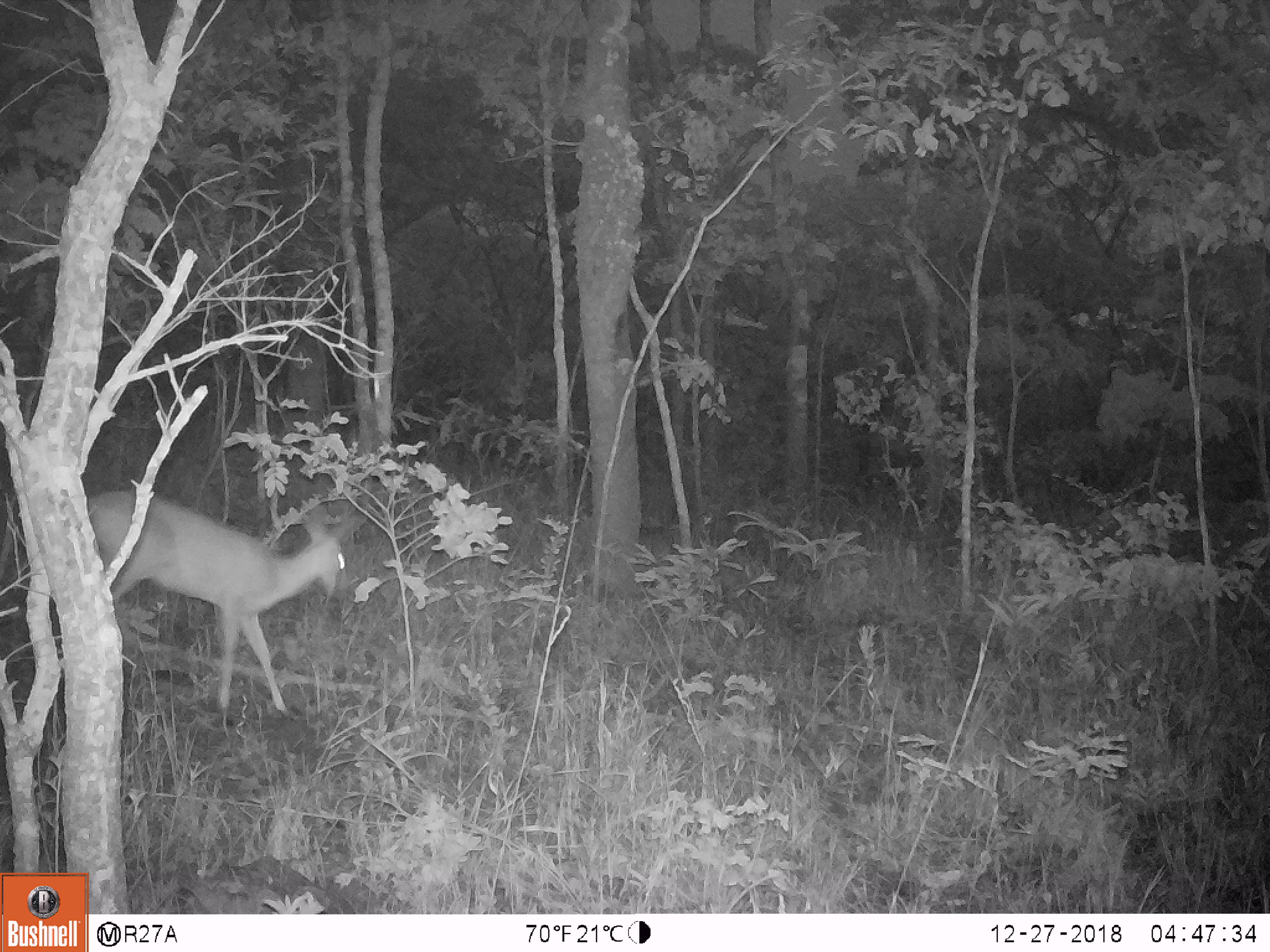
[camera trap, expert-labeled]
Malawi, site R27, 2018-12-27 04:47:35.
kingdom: Animalia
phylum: Chordata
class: Mammalia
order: Artiodactyla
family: Bovidae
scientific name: Antilopinae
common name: small antelope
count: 1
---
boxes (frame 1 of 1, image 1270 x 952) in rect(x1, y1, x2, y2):
small antelope: rect(39, 466, 386, 729)